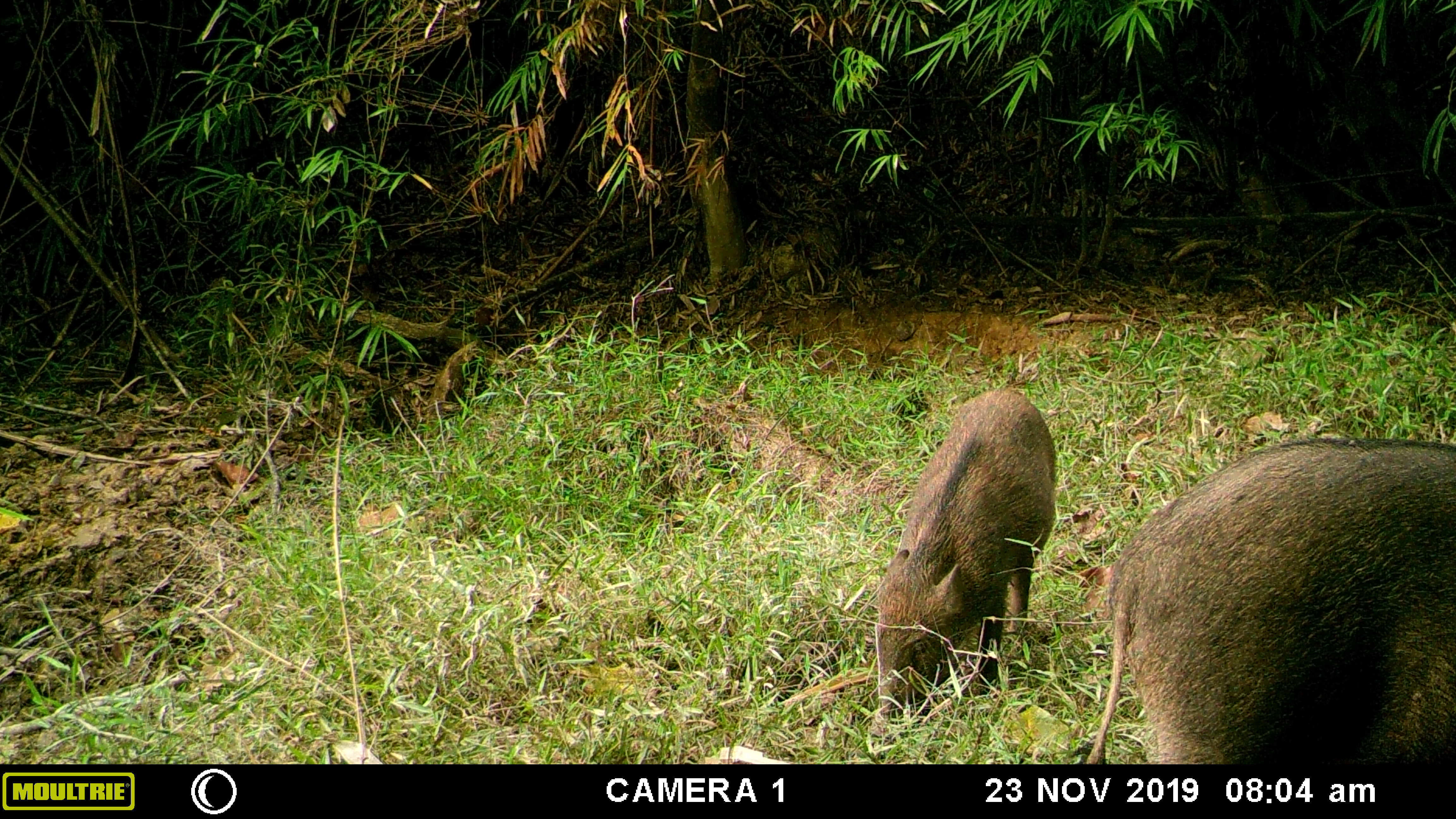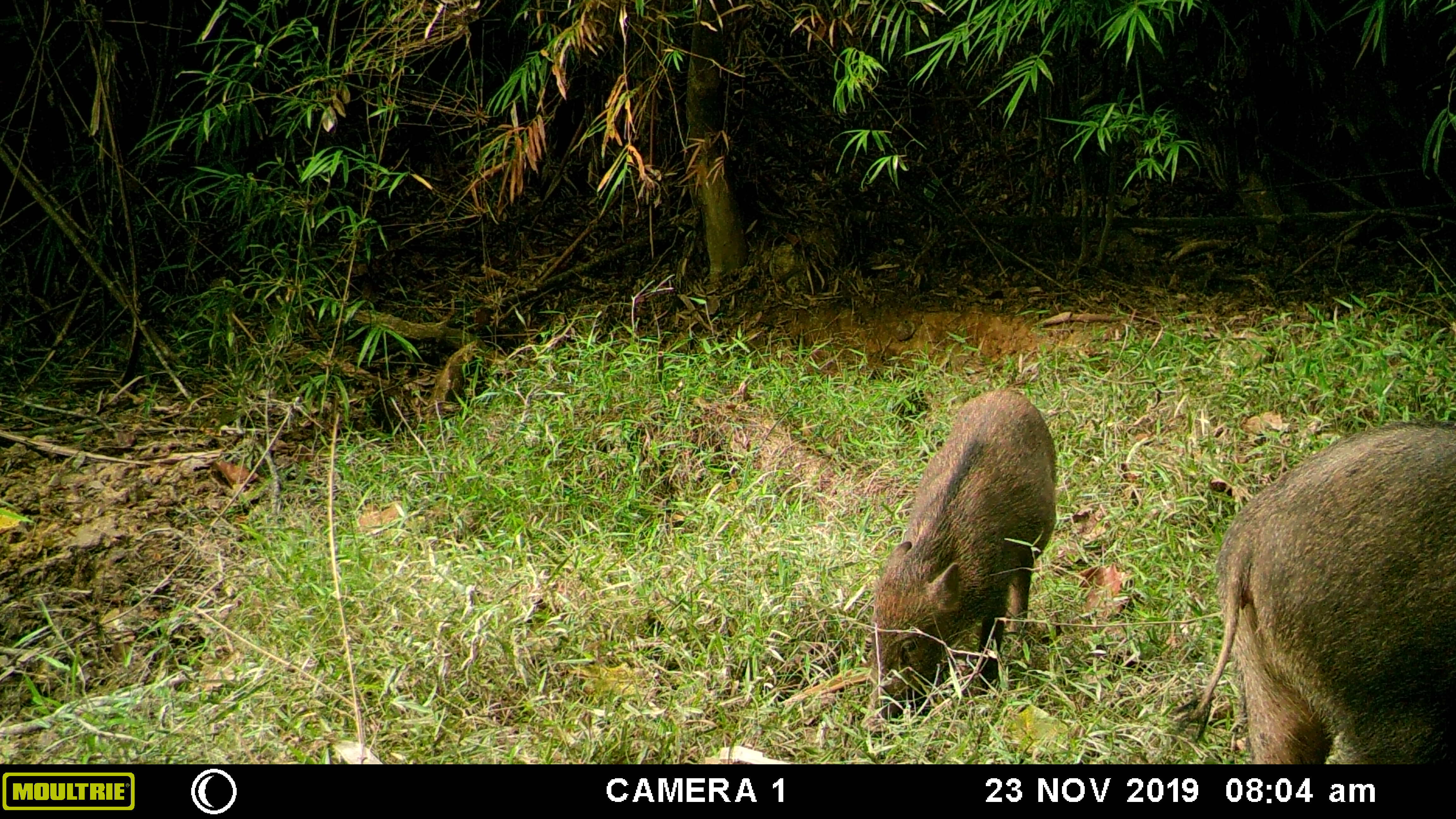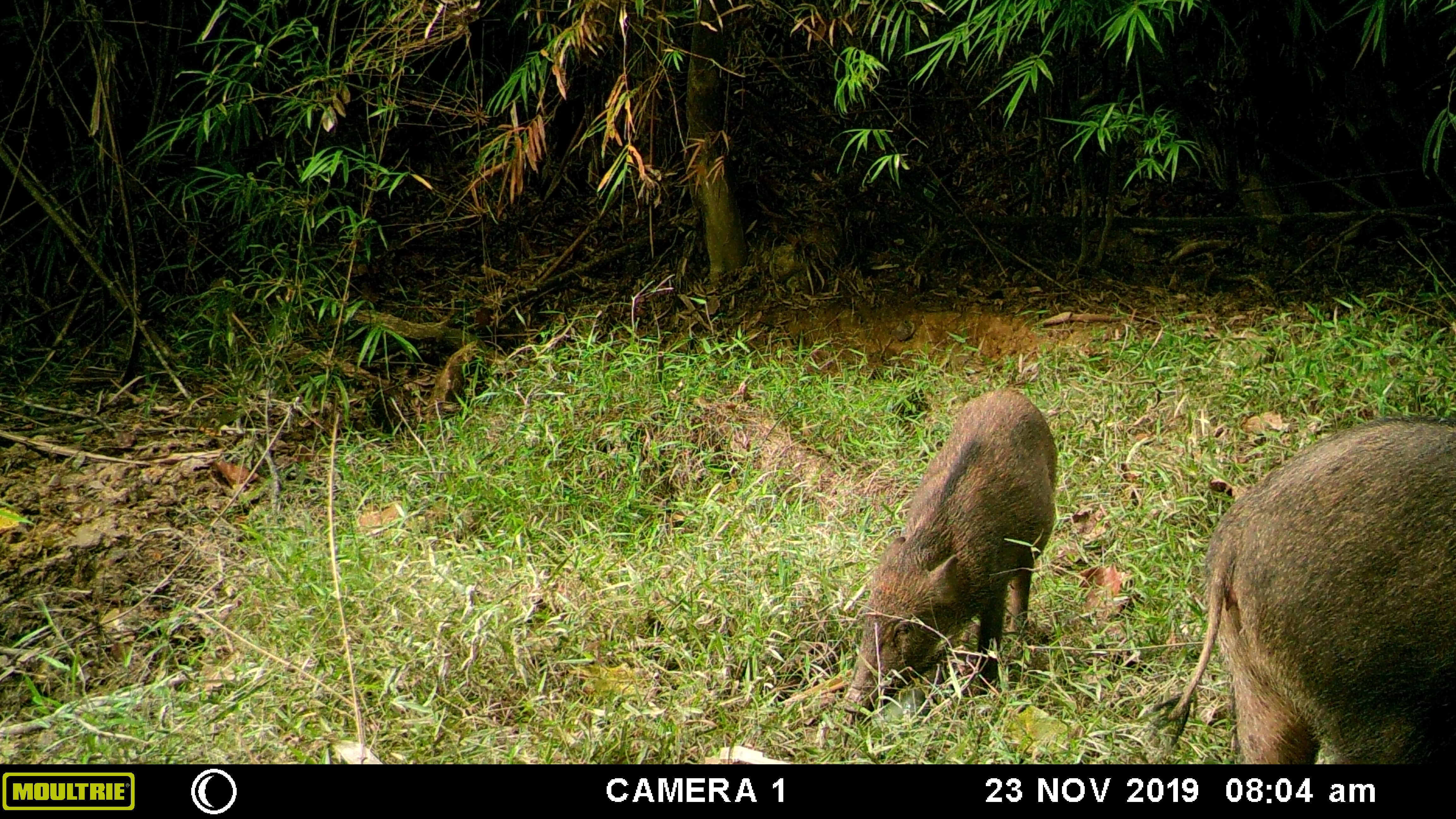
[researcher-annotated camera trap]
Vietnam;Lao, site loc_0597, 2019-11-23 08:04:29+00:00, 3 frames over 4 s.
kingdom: Animalia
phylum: Chordata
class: Mammalia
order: Artiodactyla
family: Suidae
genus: Sus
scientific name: Sus scrofa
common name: eurasian wild pig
Eurasian wild pig (Sus scrofa). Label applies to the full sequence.